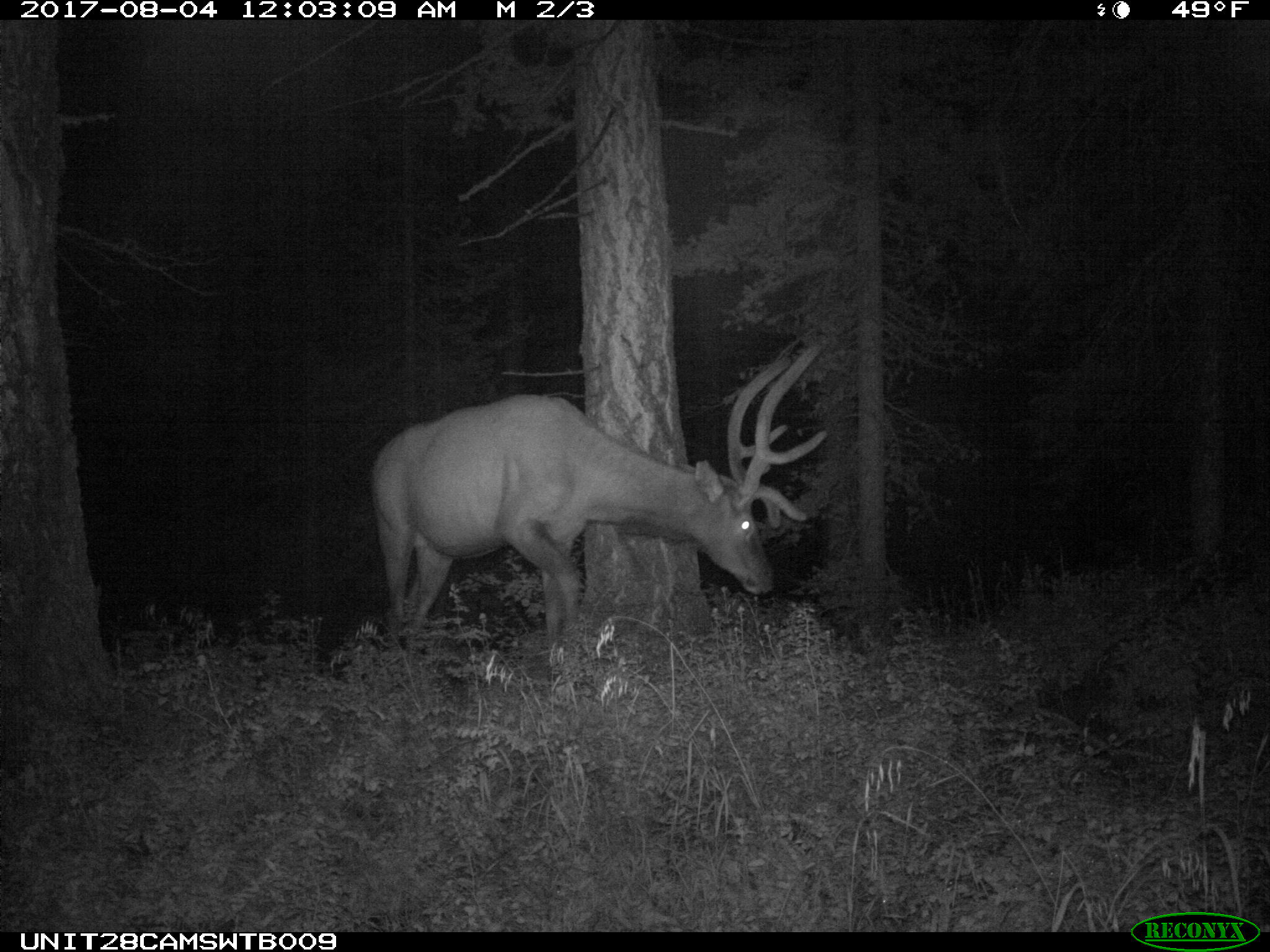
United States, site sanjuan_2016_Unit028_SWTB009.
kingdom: Animalia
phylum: Chordata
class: Mammalia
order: Artiodactyla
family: Cervidae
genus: Cervus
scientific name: Cervus elaphus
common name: red deer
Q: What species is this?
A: Cervus elaphus (red deer).